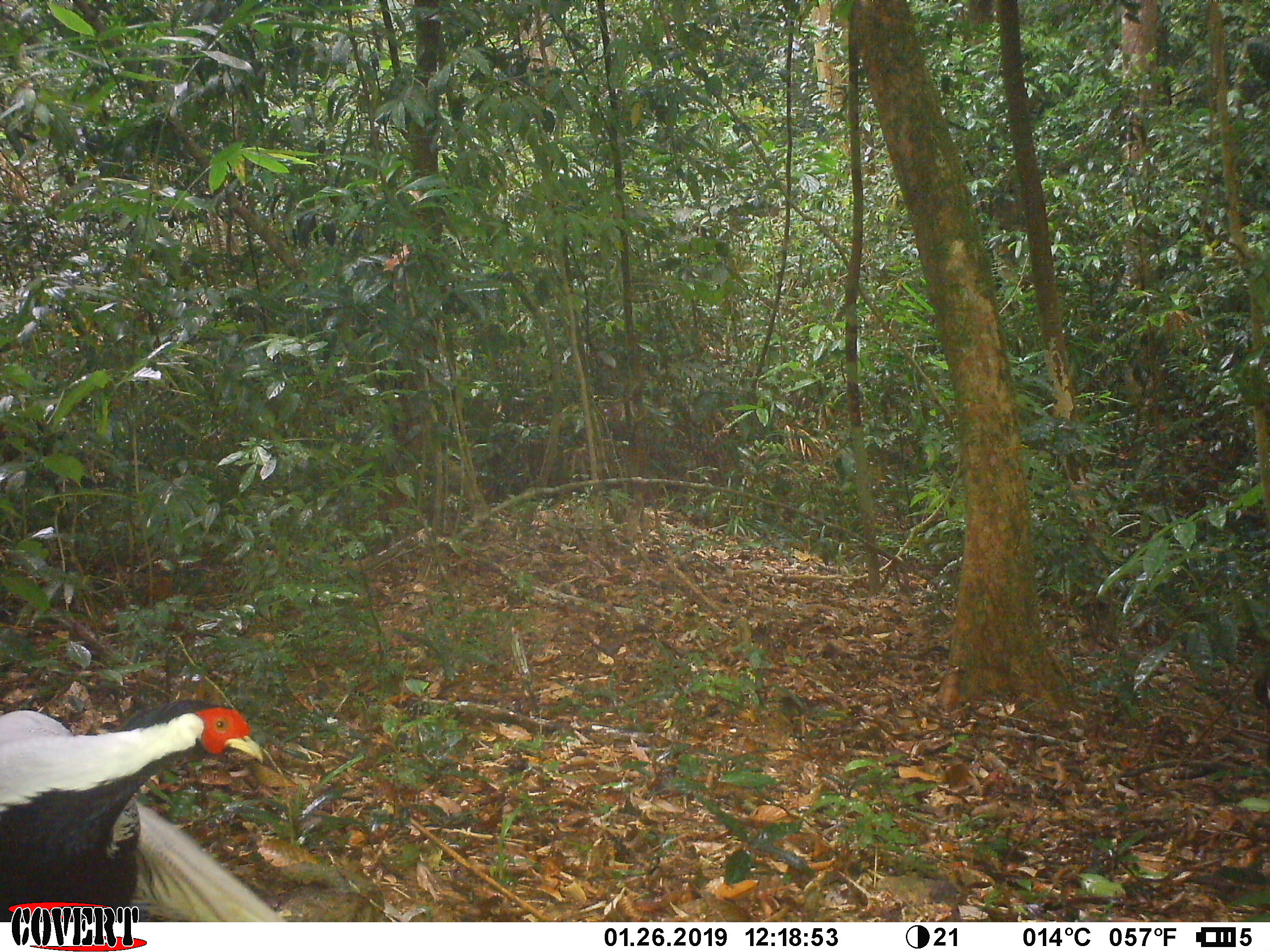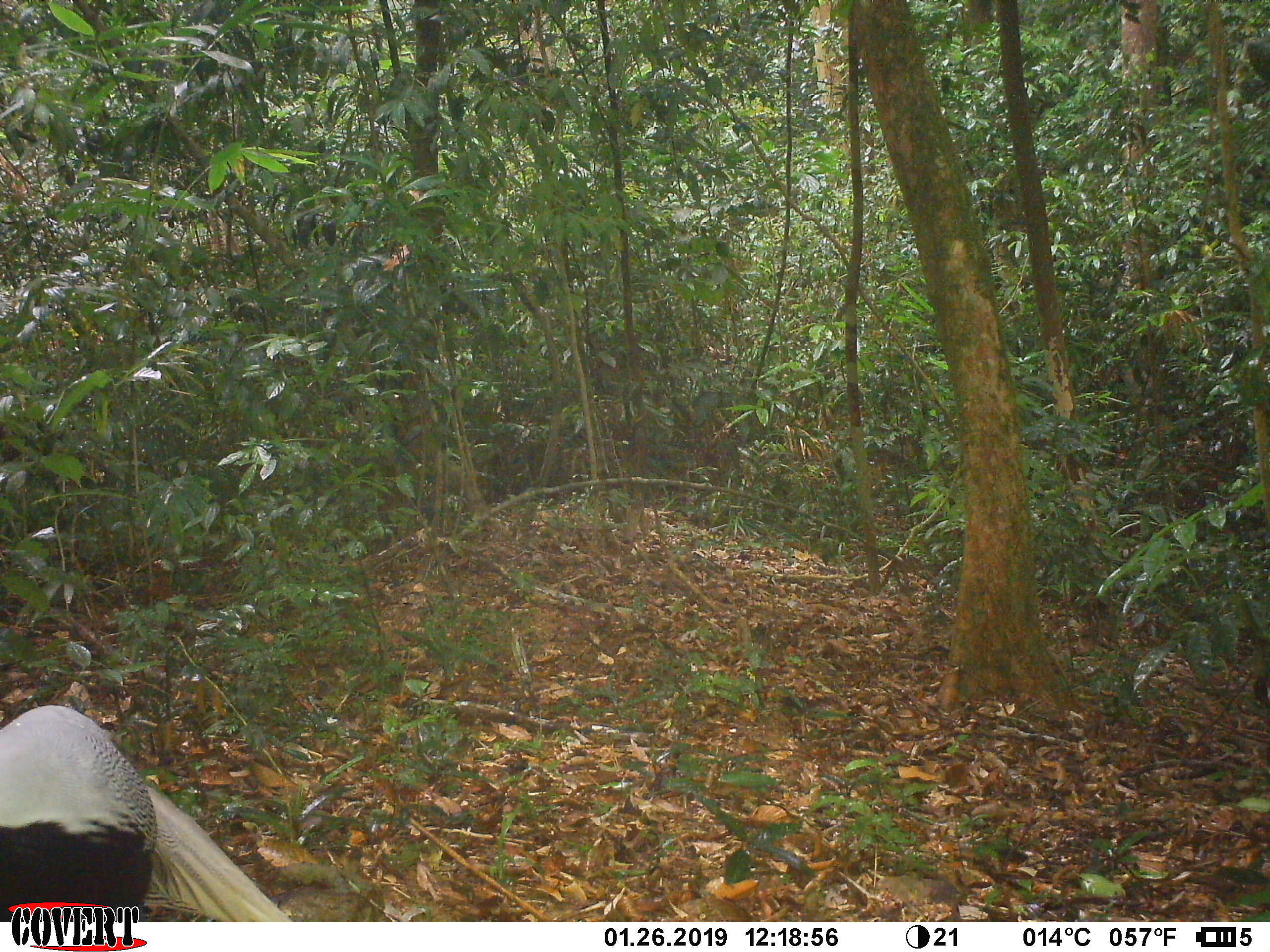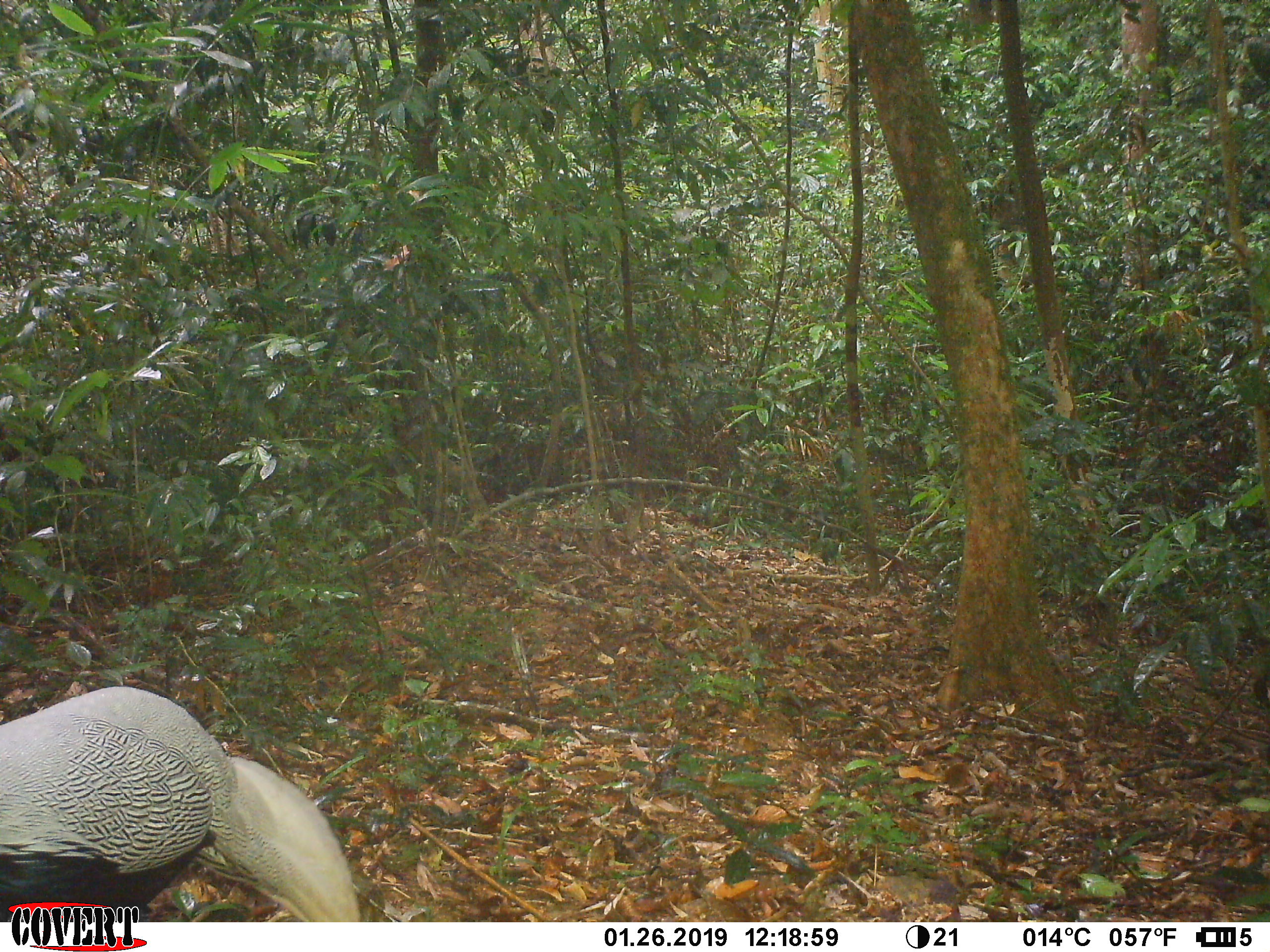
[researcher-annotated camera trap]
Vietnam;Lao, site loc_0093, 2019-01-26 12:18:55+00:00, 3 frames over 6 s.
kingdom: Animalia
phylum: Chordata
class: Aves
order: Galliformes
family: Phasianidae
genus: Lophura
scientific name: Lophura nycthemera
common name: silver pheasant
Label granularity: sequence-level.